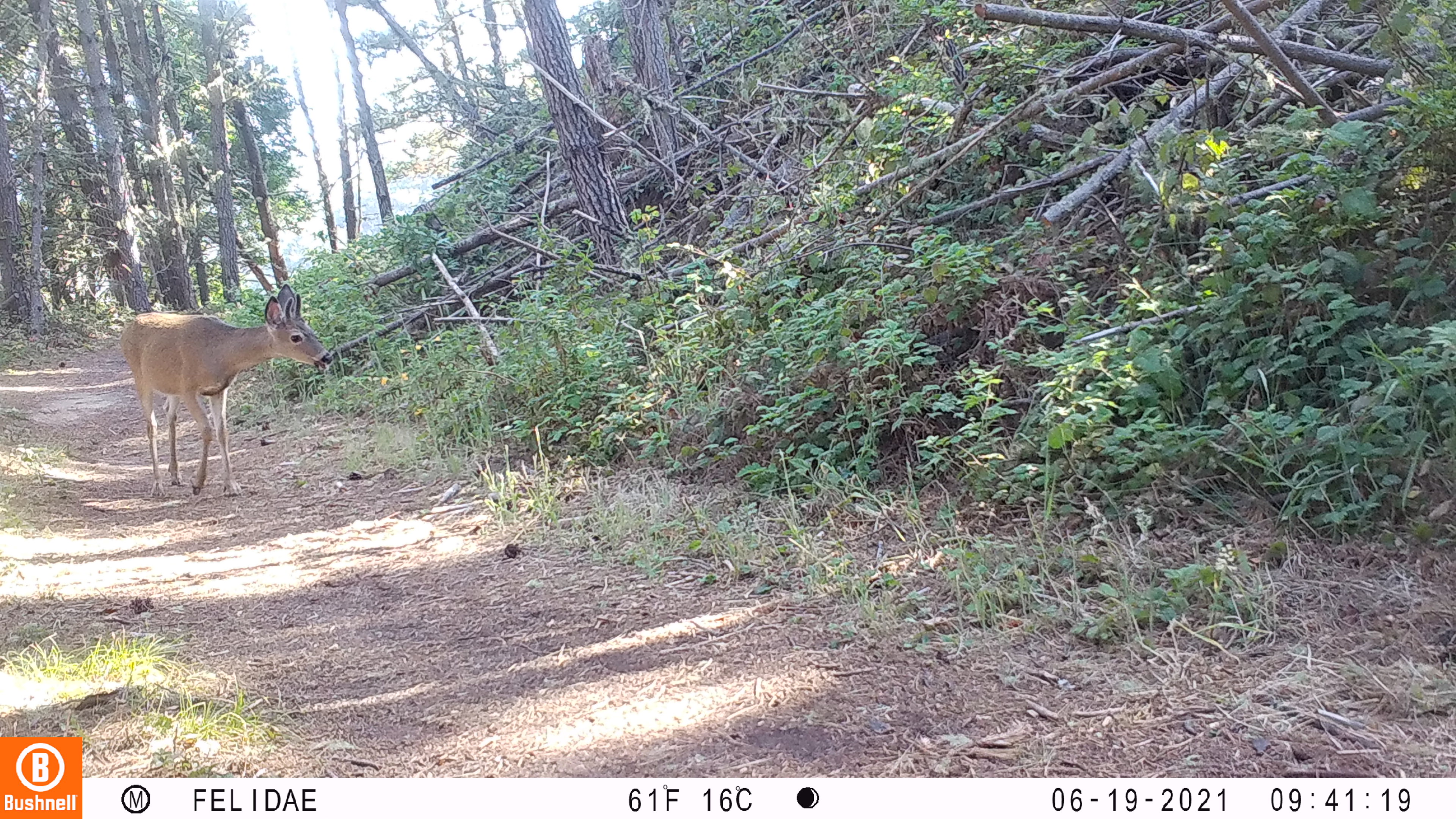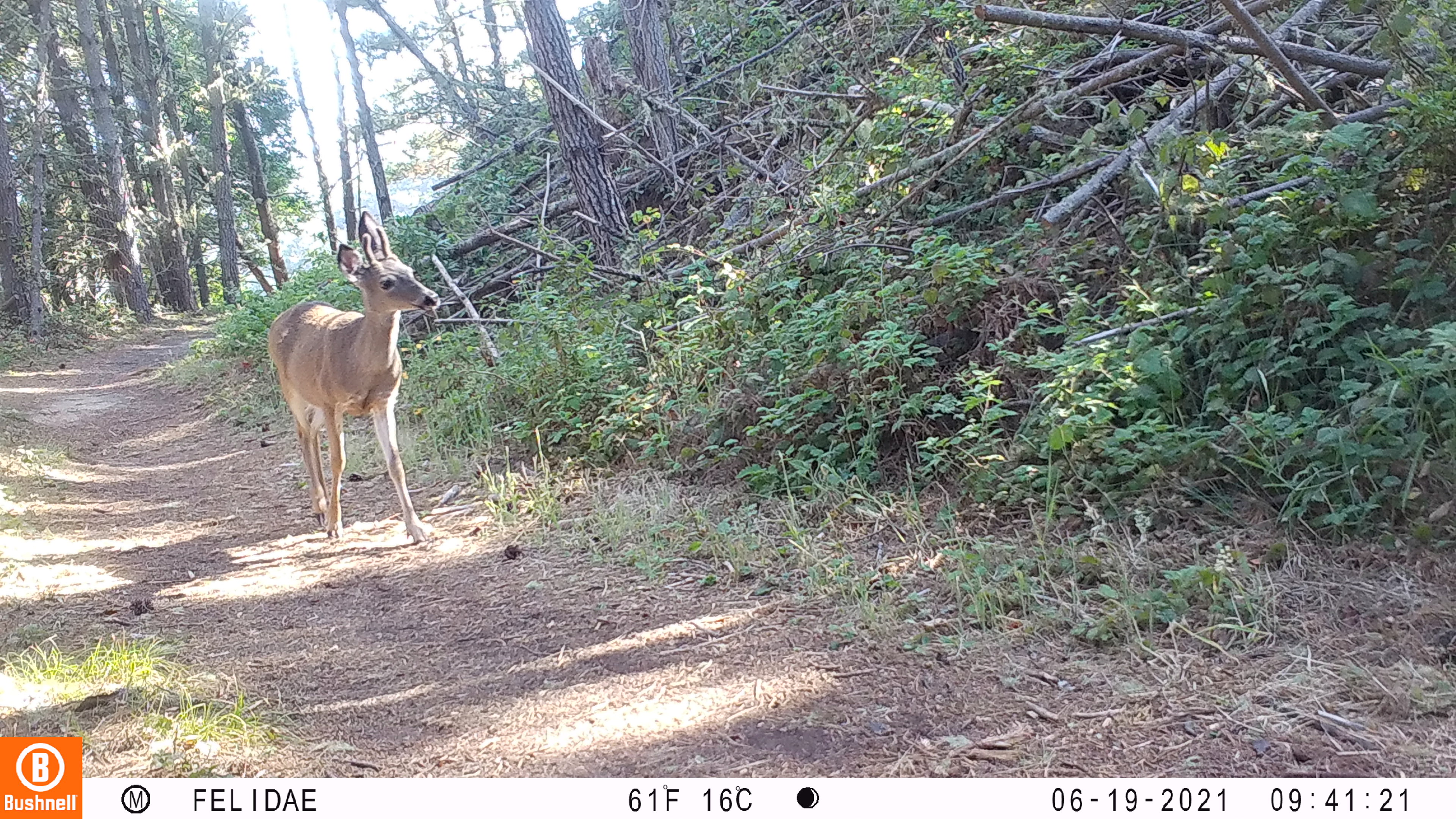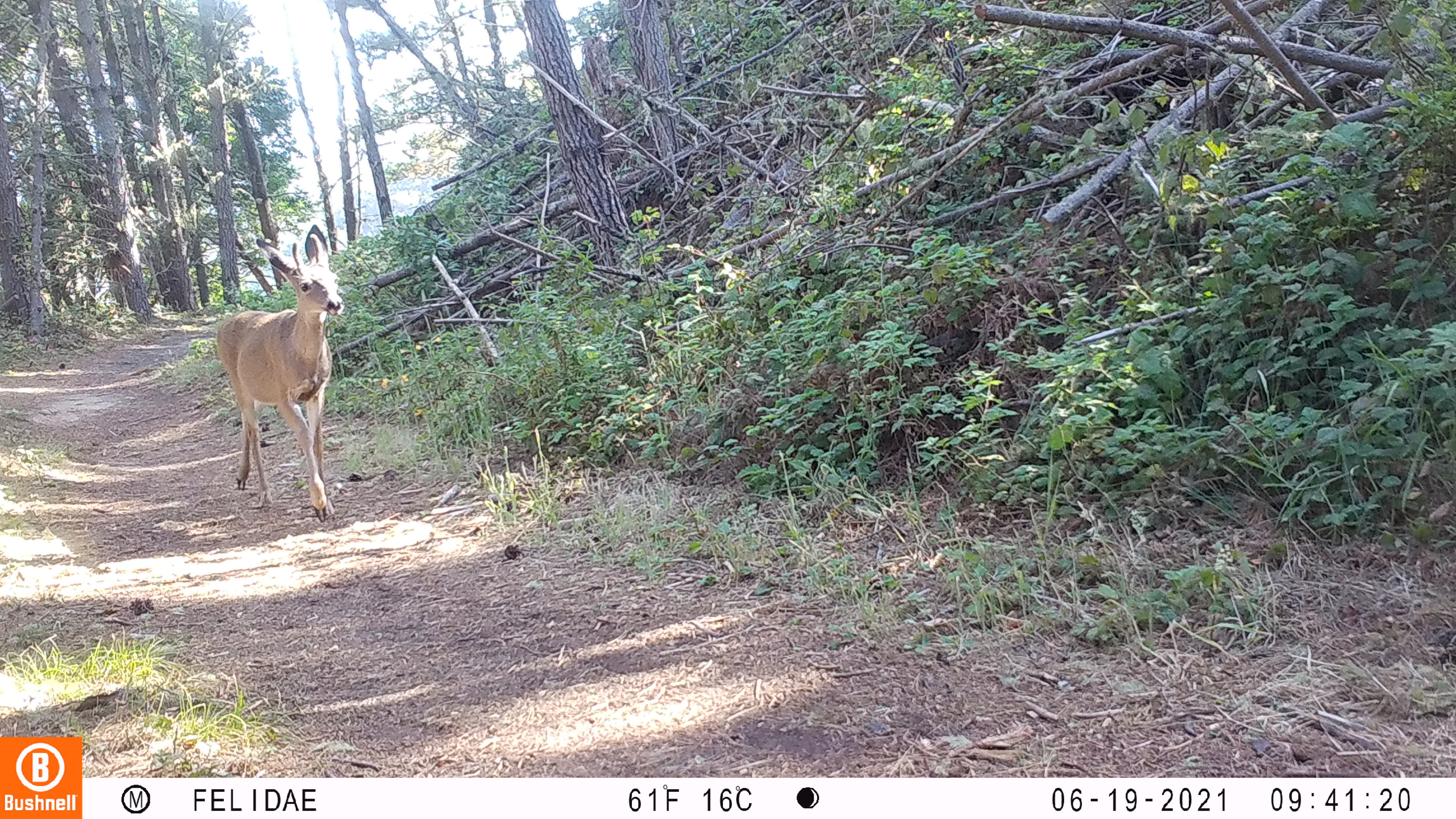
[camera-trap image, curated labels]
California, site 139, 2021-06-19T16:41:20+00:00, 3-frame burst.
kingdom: Animalia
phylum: Chordata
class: Mammalia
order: Artiodactyla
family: Cervidae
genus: Odocoileus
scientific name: Odocoileus hemionus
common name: mule deer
Mule deer (Odocoileus hemionus).